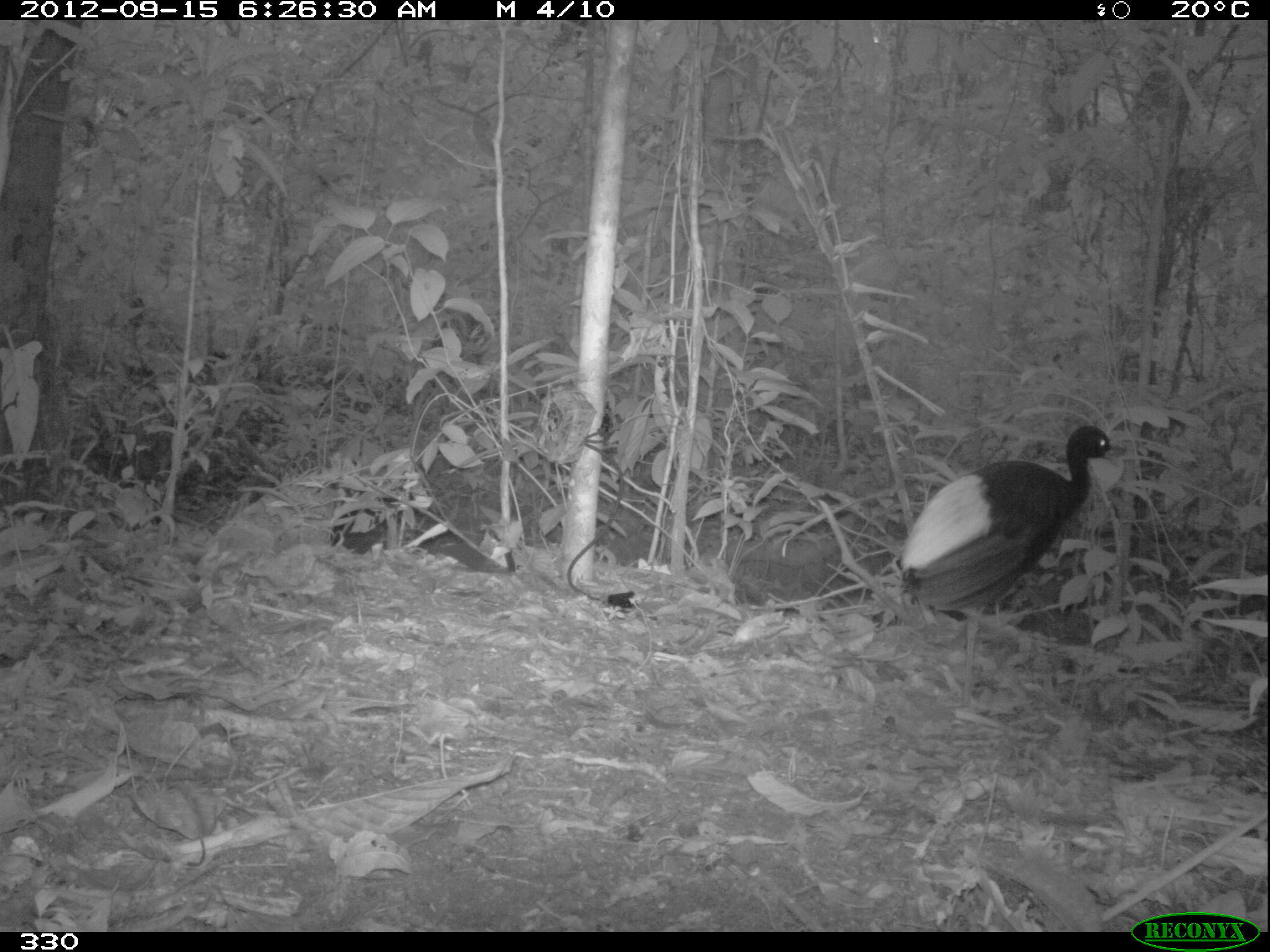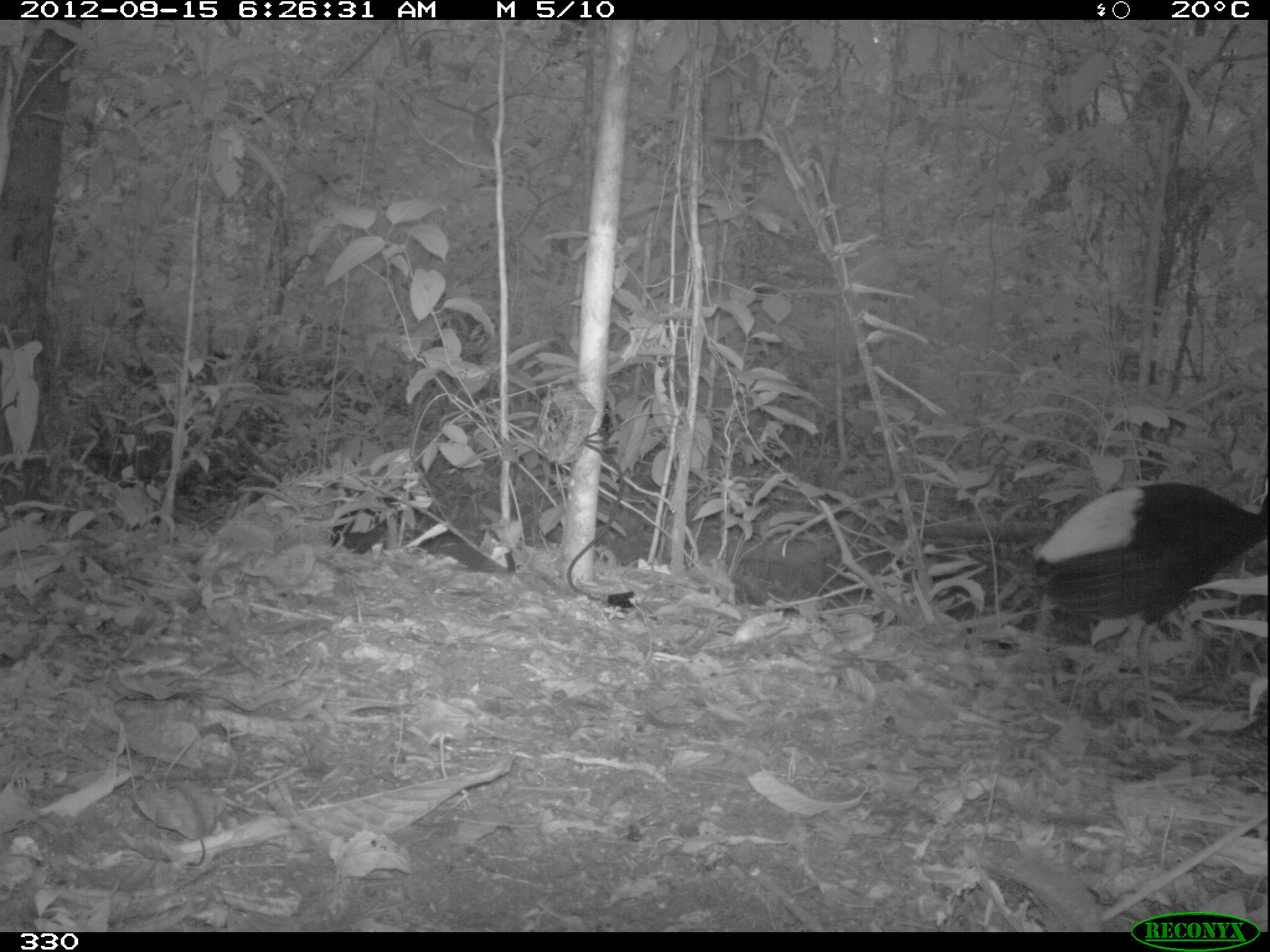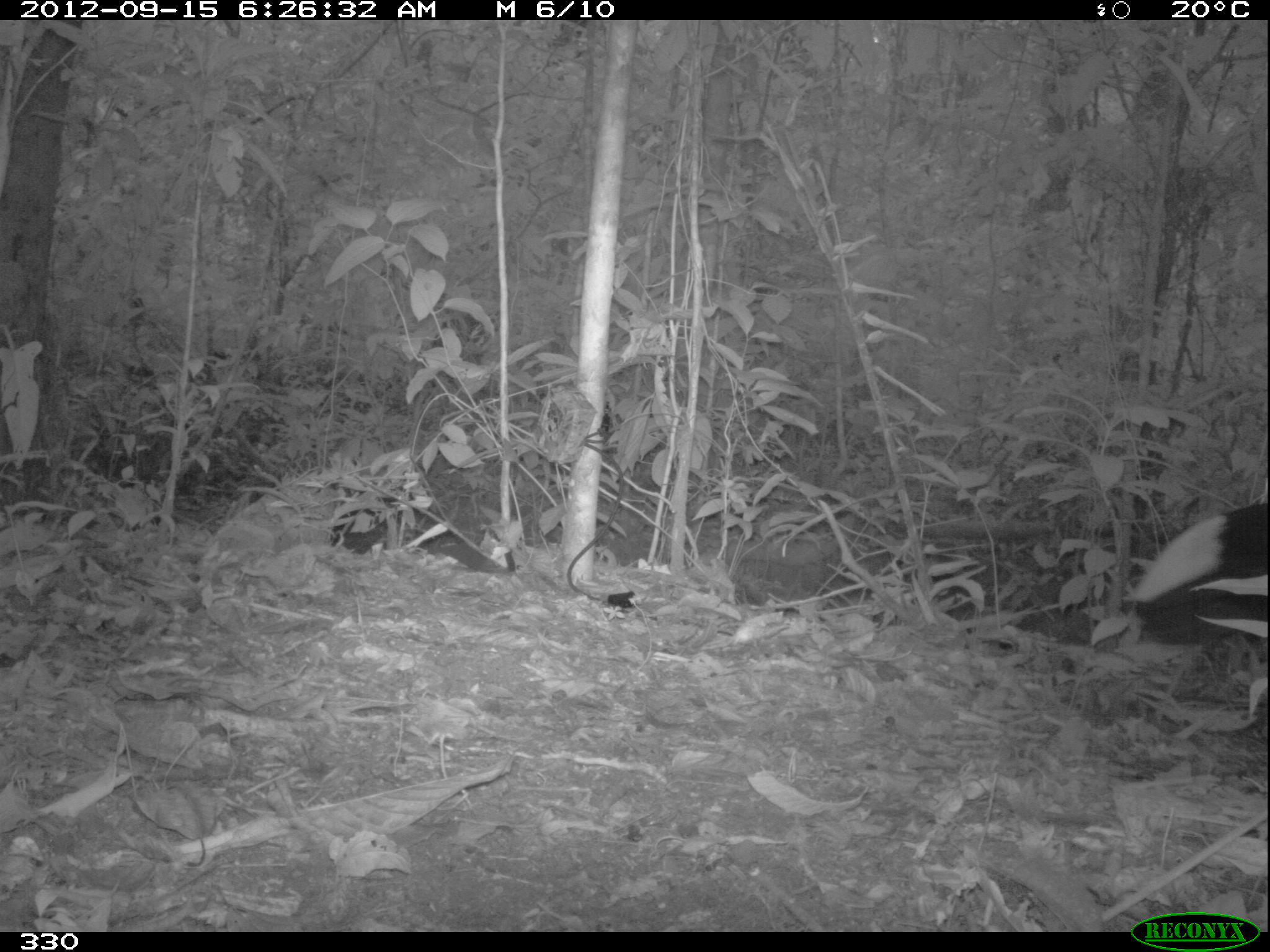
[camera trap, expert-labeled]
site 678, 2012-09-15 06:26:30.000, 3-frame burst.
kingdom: Animalia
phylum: Chordata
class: Aves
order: Gruiformes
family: Psophiidae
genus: Psophia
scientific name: Psophia leucoptera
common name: pale-winged trumpeter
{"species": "Psophia leucoptera (pale-winged trumpeter)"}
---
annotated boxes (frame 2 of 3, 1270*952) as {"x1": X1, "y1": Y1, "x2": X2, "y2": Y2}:
psophia leucoptera: {"x1": 1011, "y1": 481, "x2": 1268, "y2": 733}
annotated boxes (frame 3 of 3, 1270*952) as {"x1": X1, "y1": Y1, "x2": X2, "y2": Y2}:
psophia leucoptera: {"x1": 1123, "y1": 502, "x2": 1270, "y2": 733}